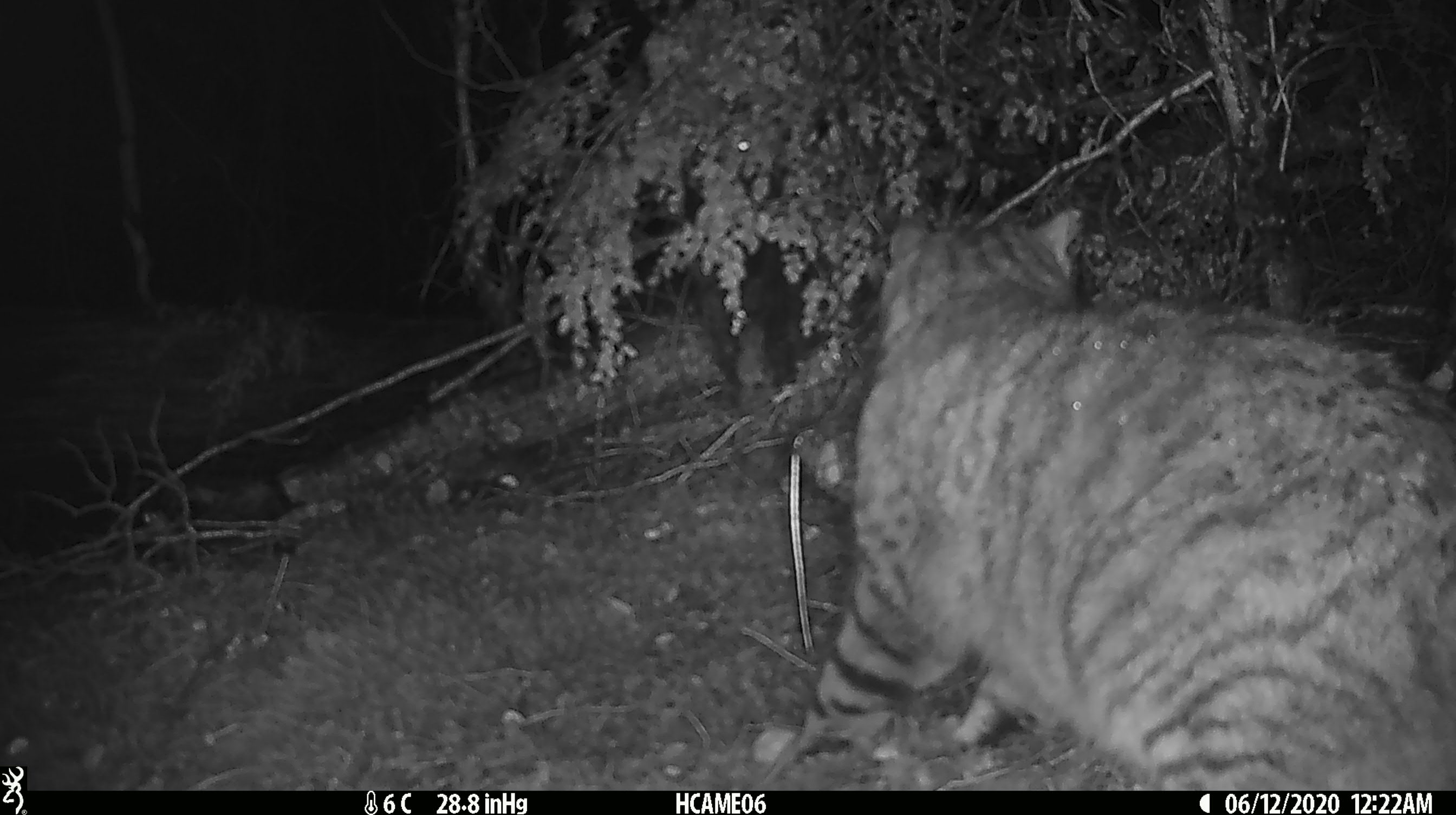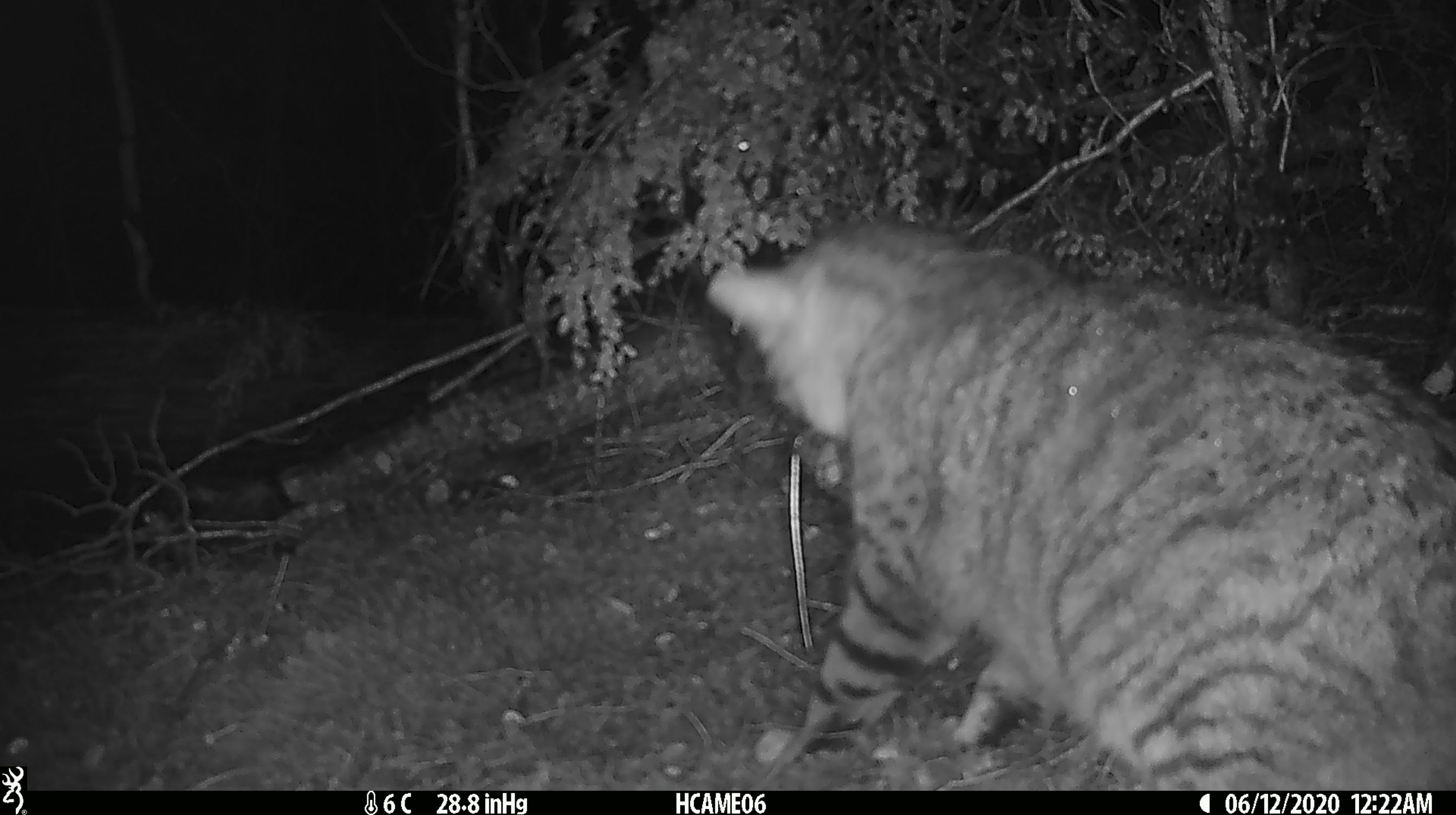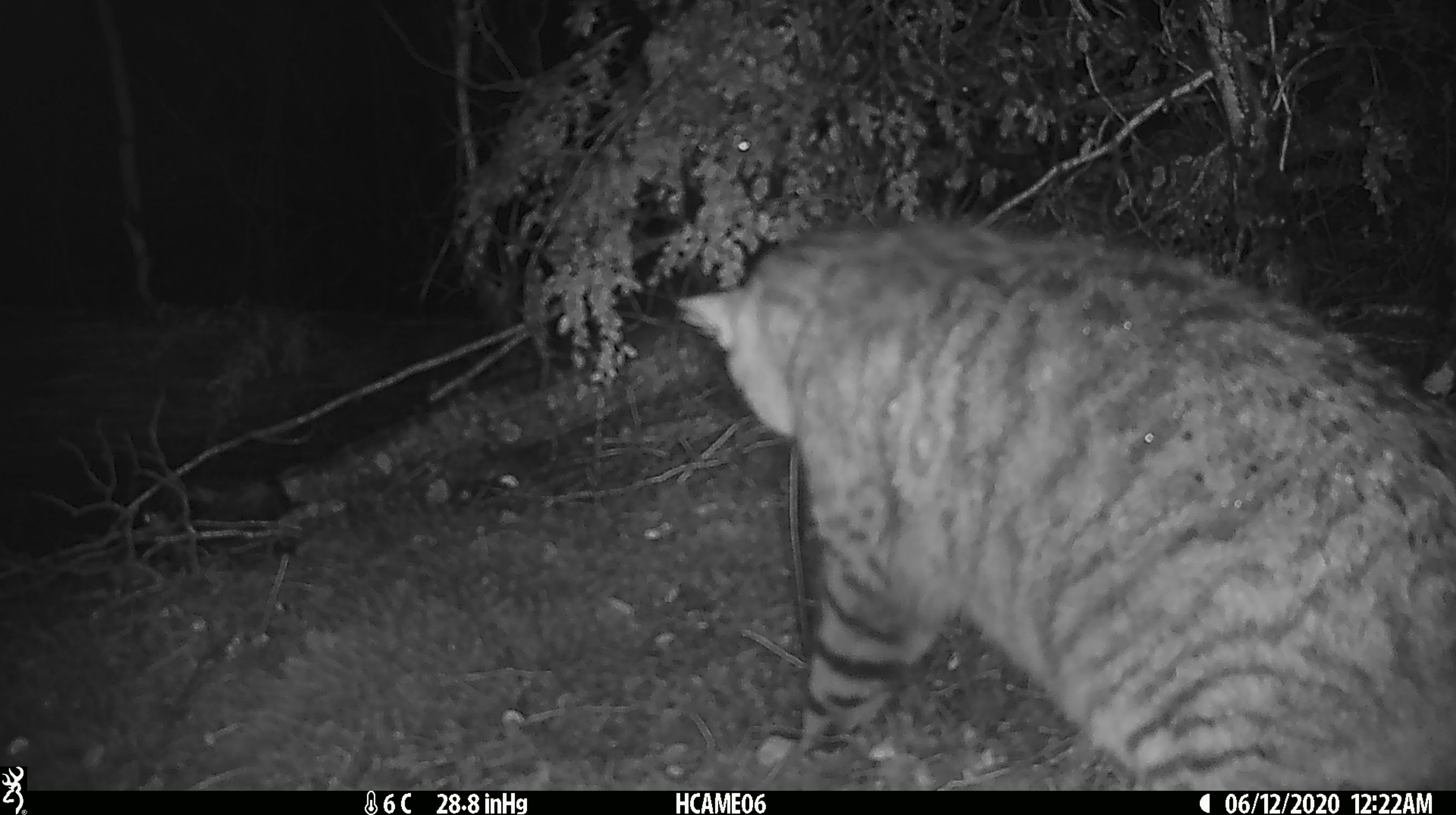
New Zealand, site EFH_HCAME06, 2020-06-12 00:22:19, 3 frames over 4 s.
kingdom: Animalia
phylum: Chordata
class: Mammalia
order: Carnivora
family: Felidae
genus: Felis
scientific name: Felis catus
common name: domestic cat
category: cat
Cat (domestic cat) (Felis catus).